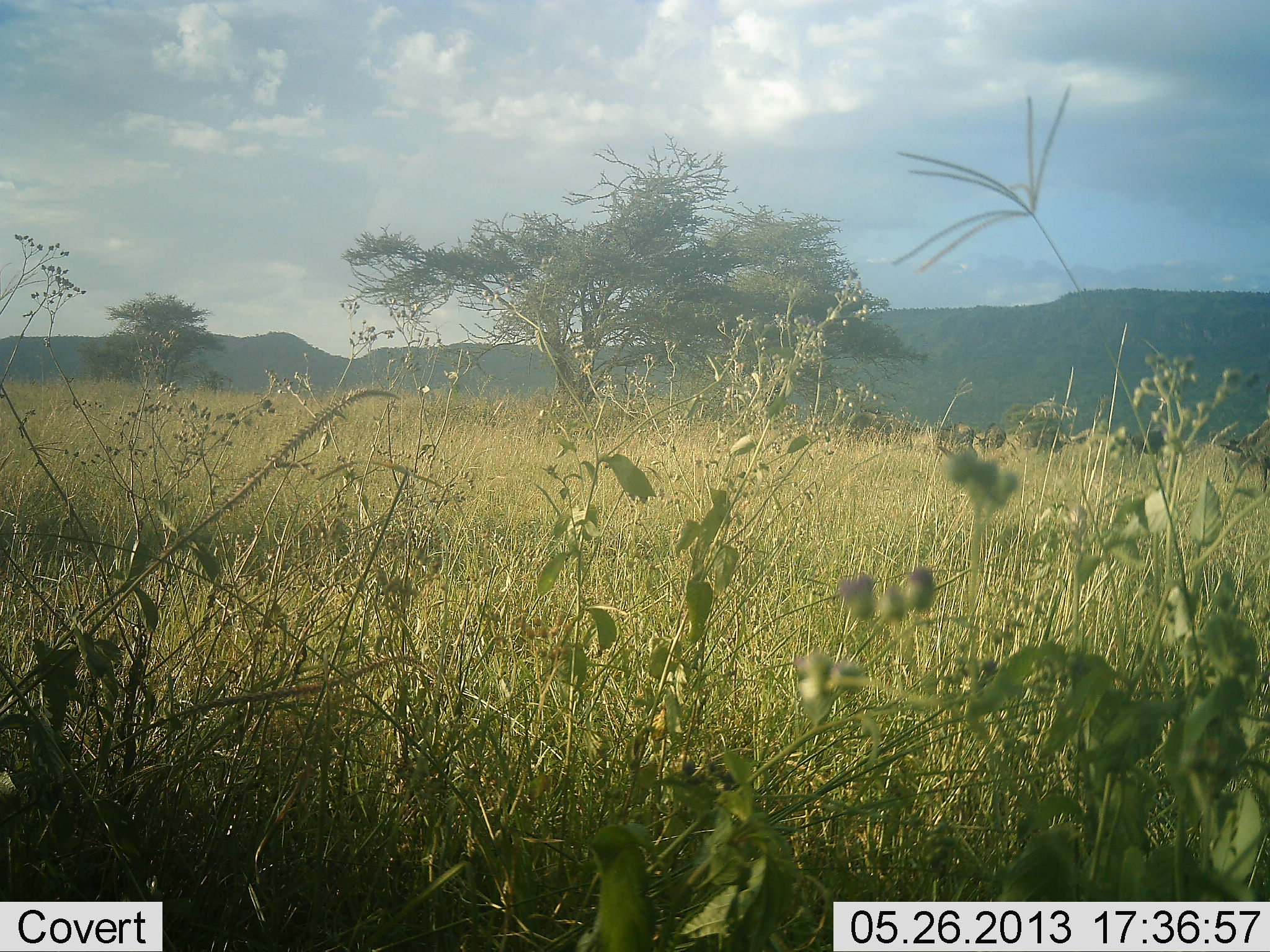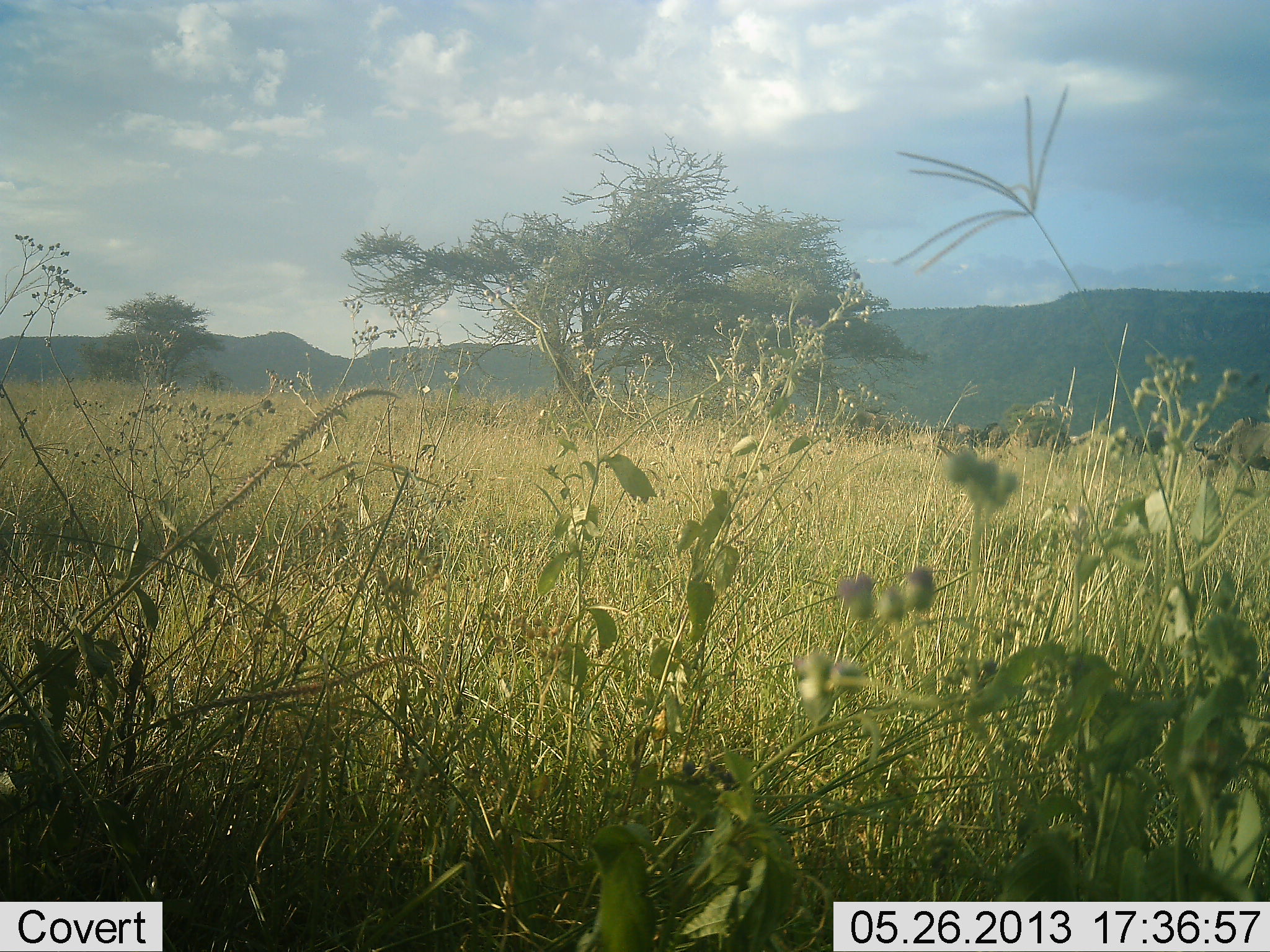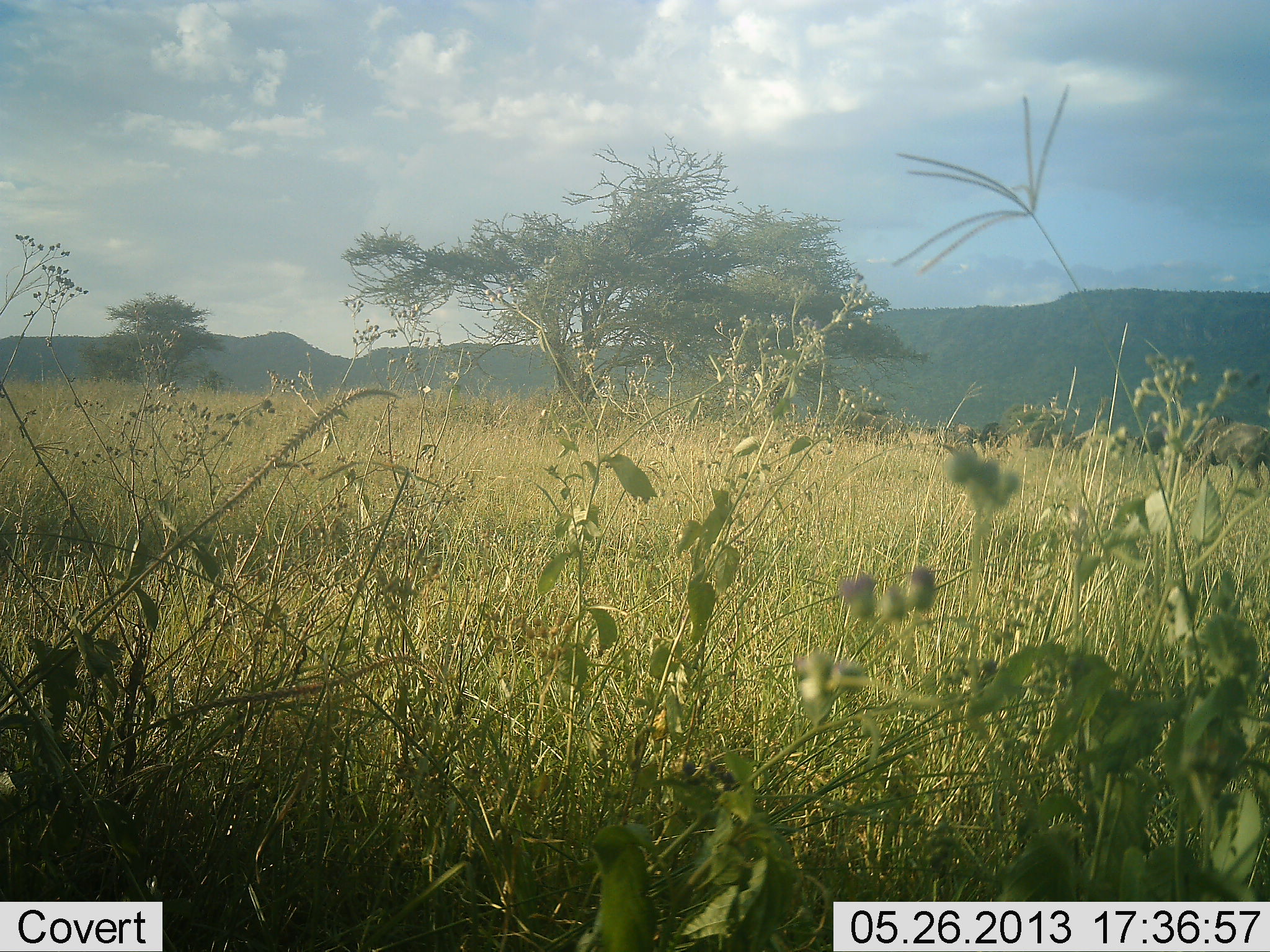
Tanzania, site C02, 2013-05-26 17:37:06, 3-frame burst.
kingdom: Animalia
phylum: Chordata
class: Mammalia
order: Artiodactyla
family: Bovidae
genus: Connochaetes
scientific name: Connochaetes taurinus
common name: blue wildebeest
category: wildebeest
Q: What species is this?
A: Wildebeest (blue wildebeest) (Connochaetes taurinus).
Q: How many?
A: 10.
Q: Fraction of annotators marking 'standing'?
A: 20%.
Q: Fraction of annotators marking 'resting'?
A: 0%.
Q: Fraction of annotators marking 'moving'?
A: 100%.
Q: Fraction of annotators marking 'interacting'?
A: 0%.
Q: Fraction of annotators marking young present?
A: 0%.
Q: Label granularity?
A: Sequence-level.